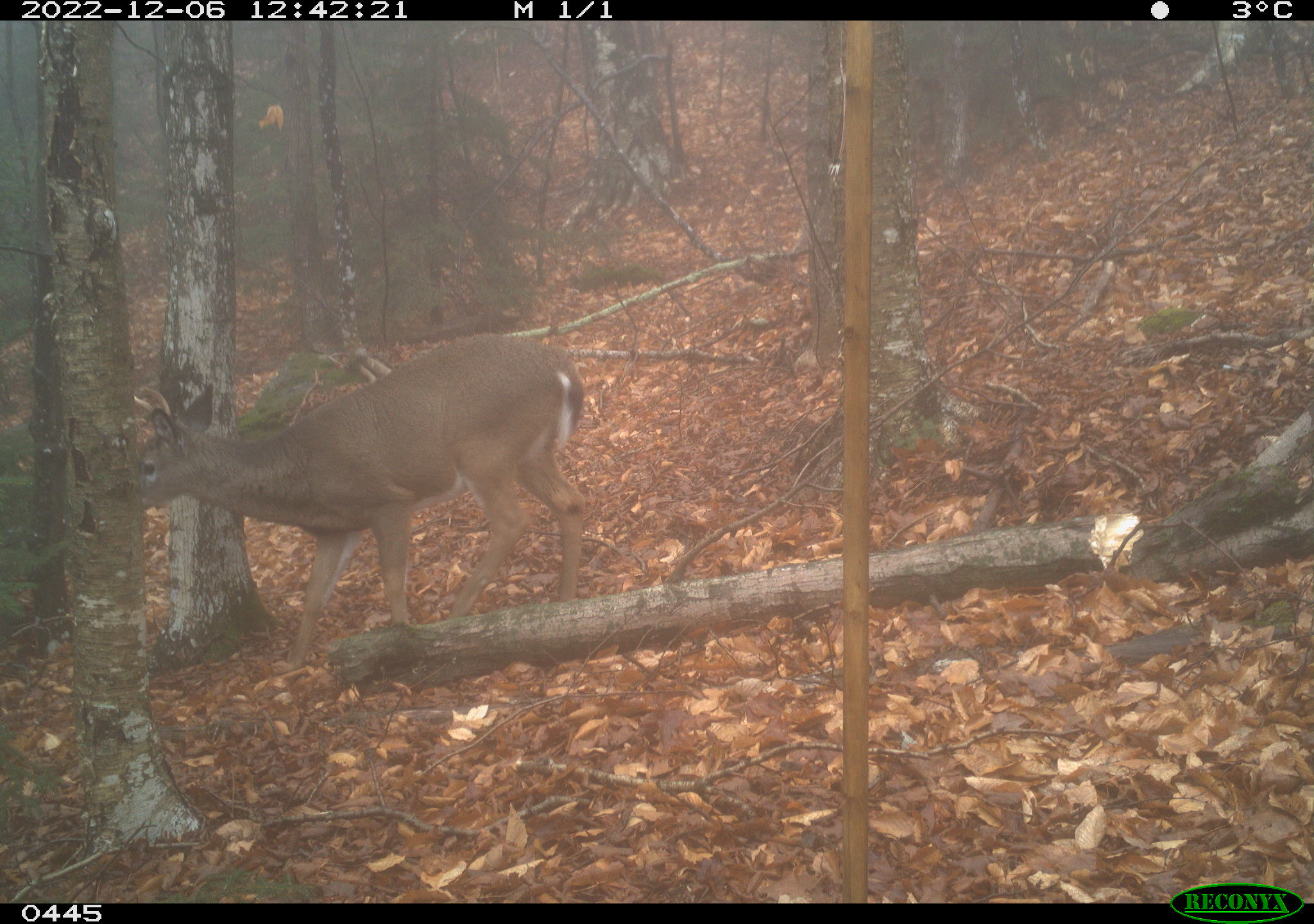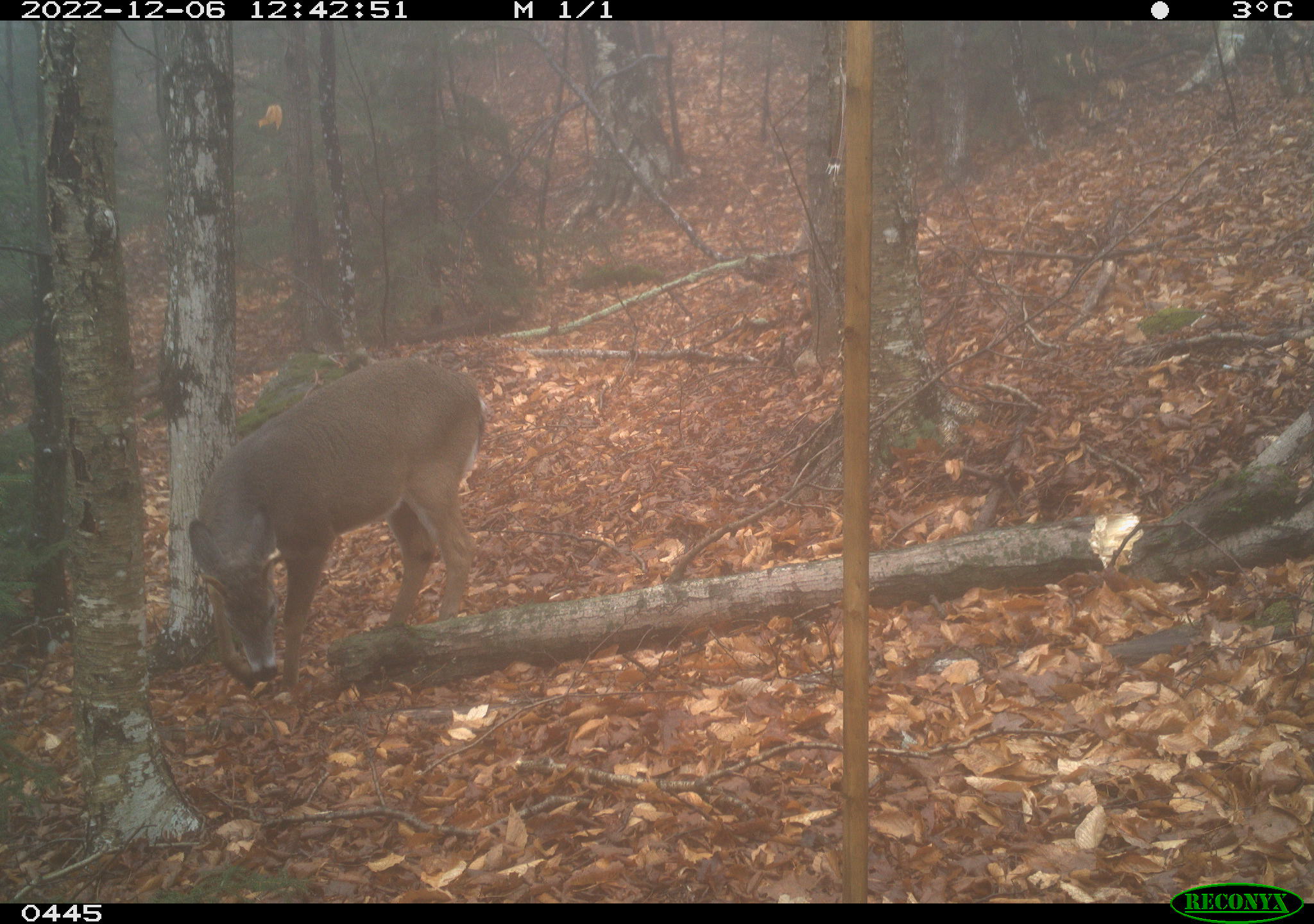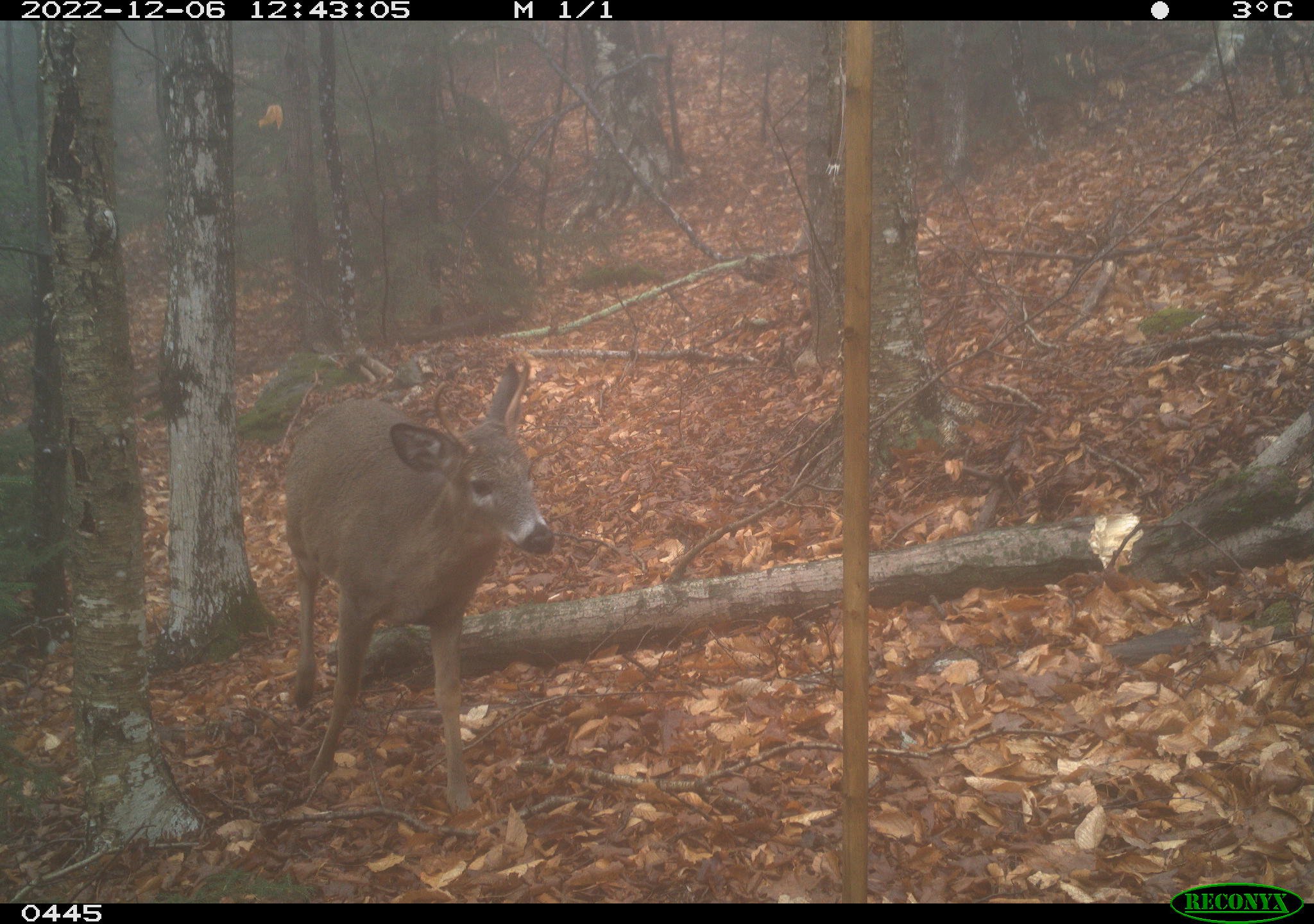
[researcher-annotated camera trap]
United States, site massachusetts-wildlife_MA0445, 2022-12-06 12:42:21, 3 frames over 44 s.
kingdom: Animalia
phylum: Chordata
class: Mammalia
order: Artiodactyla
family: Cervidae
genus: Odocoileus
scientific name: Odocoileus virginianus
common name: white-tailed deer